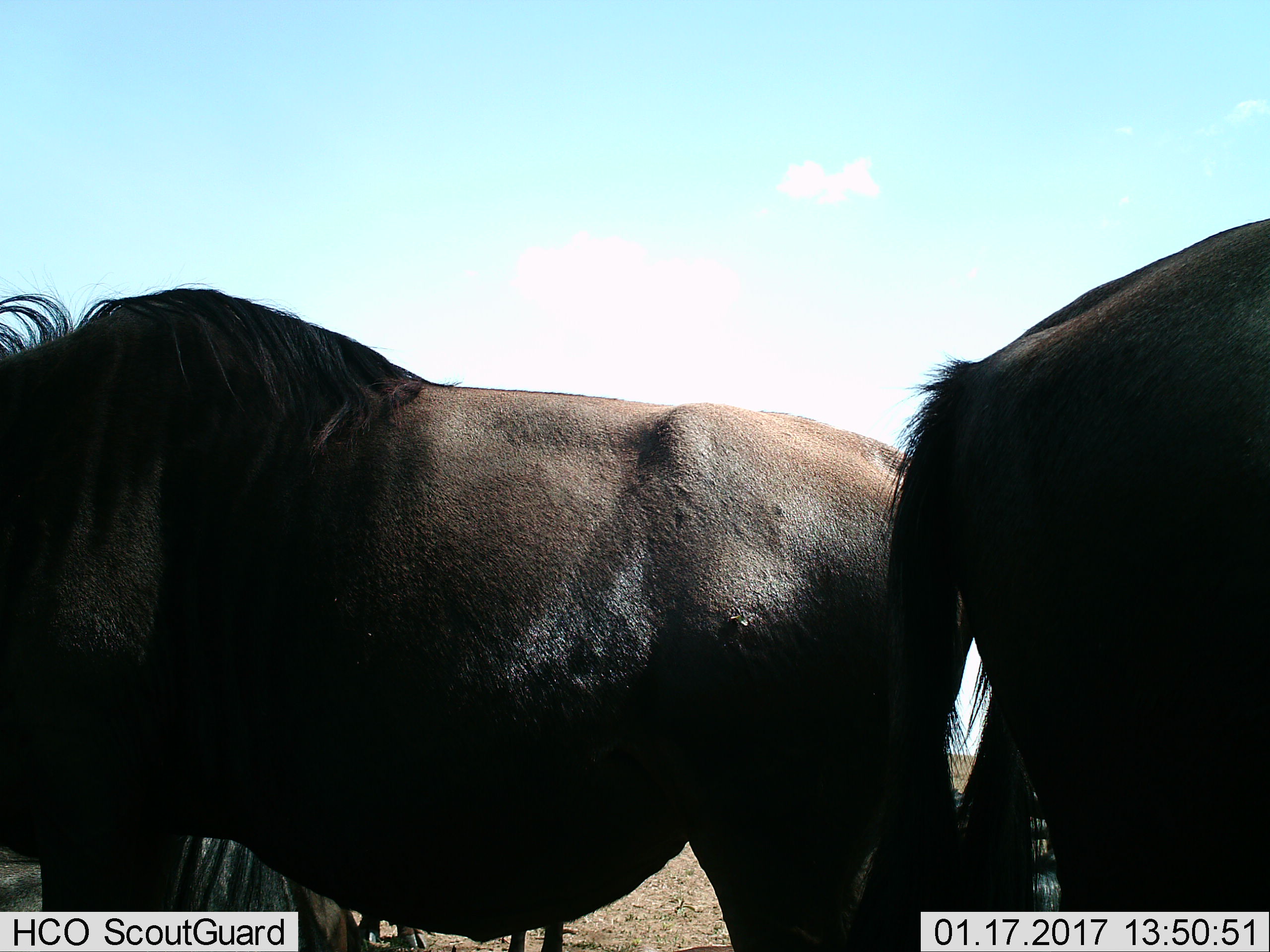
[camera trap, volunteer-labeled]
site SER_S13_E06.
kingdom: Animalia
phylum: Chordata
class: Mammalia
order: Artiodactyla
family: Bovidae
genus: Connochaetes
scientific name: Connochaetes taurinus taurinus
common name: blue wildebeest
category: wildebeestblue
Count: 2.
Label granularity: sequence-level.